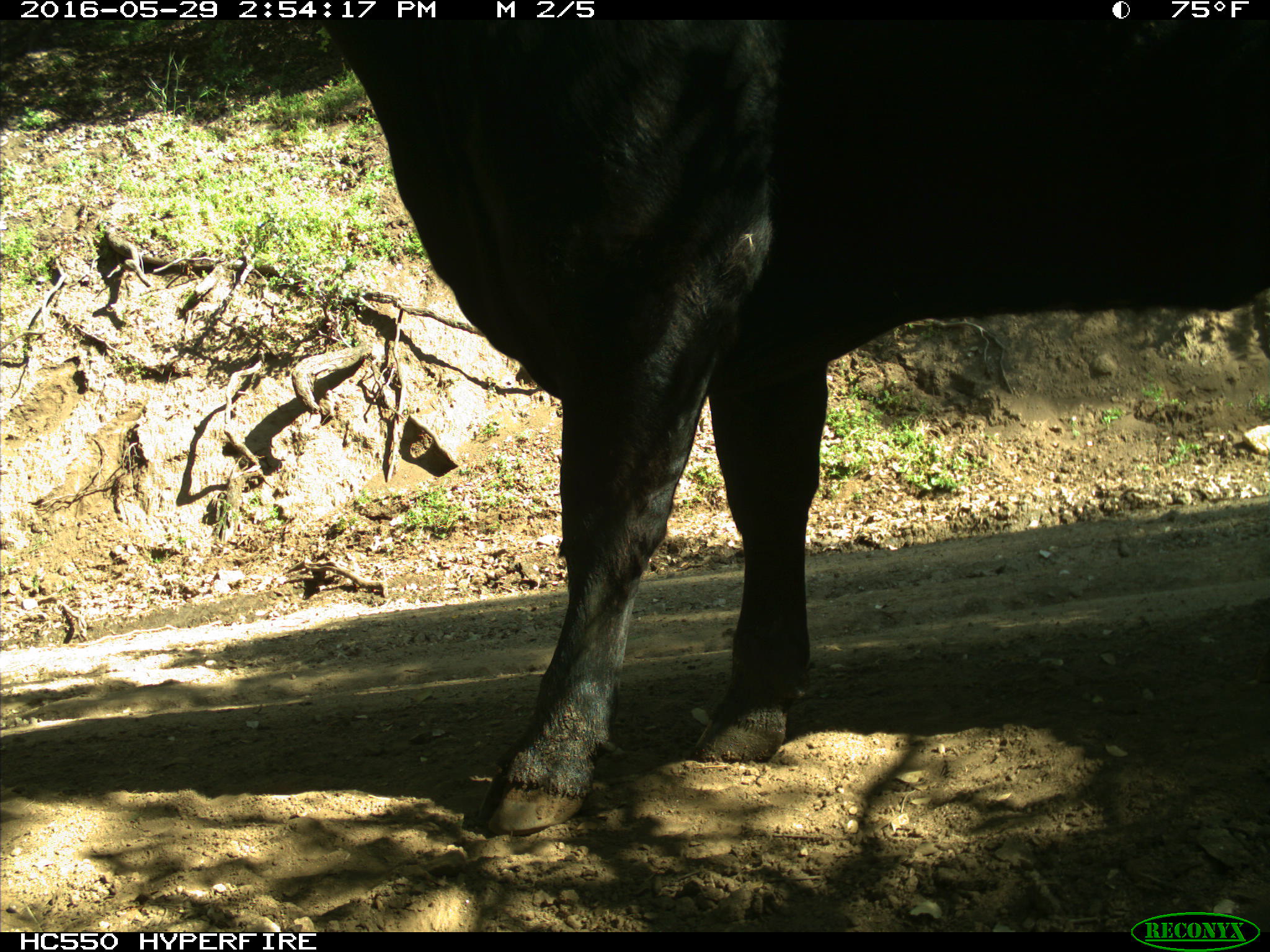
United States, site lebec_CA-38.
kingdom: Animalia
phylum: Chordata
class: Mammalia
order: Artiodactyla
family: Bovidae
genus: Bos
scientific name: Bos taurus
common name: domestic cow